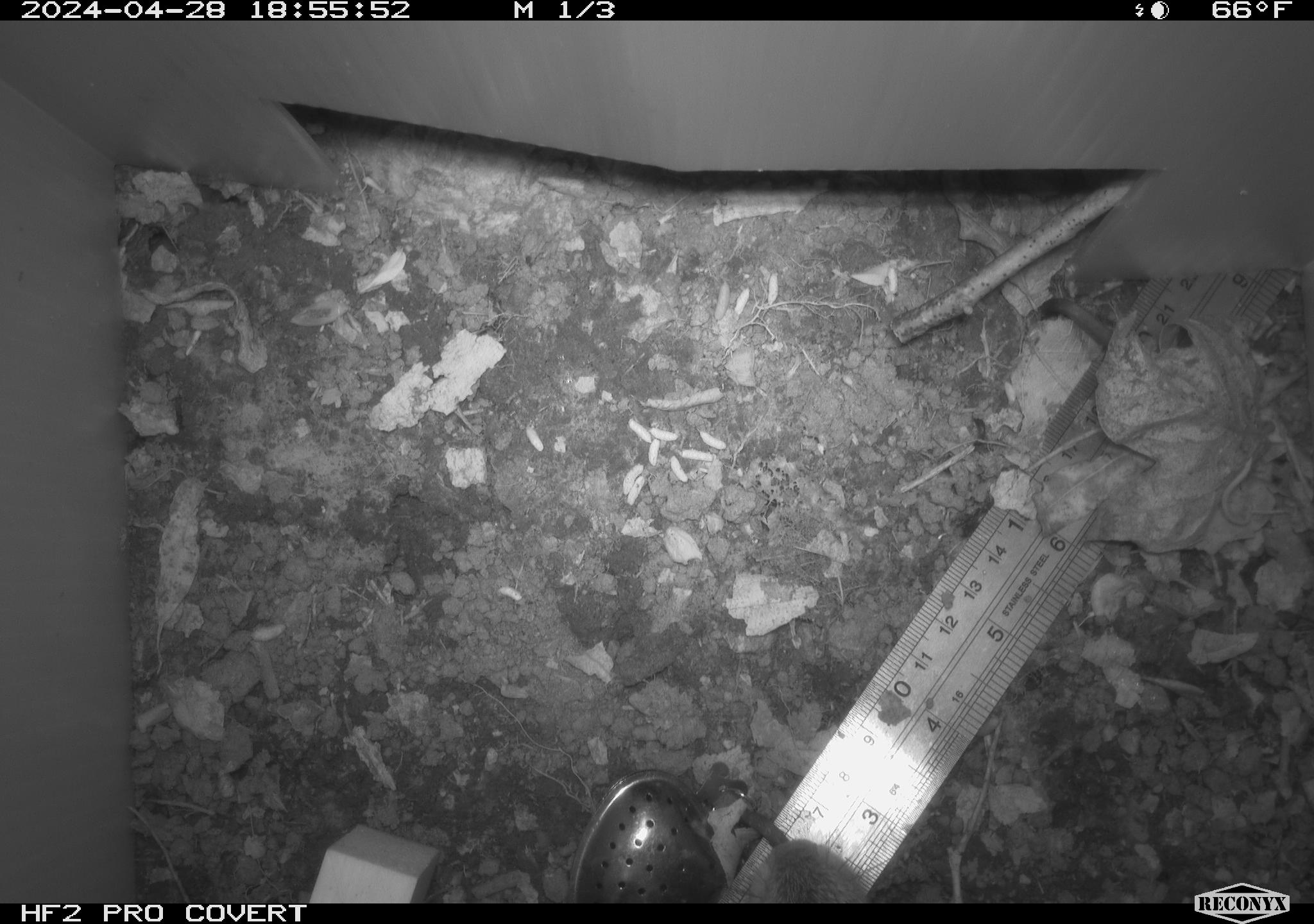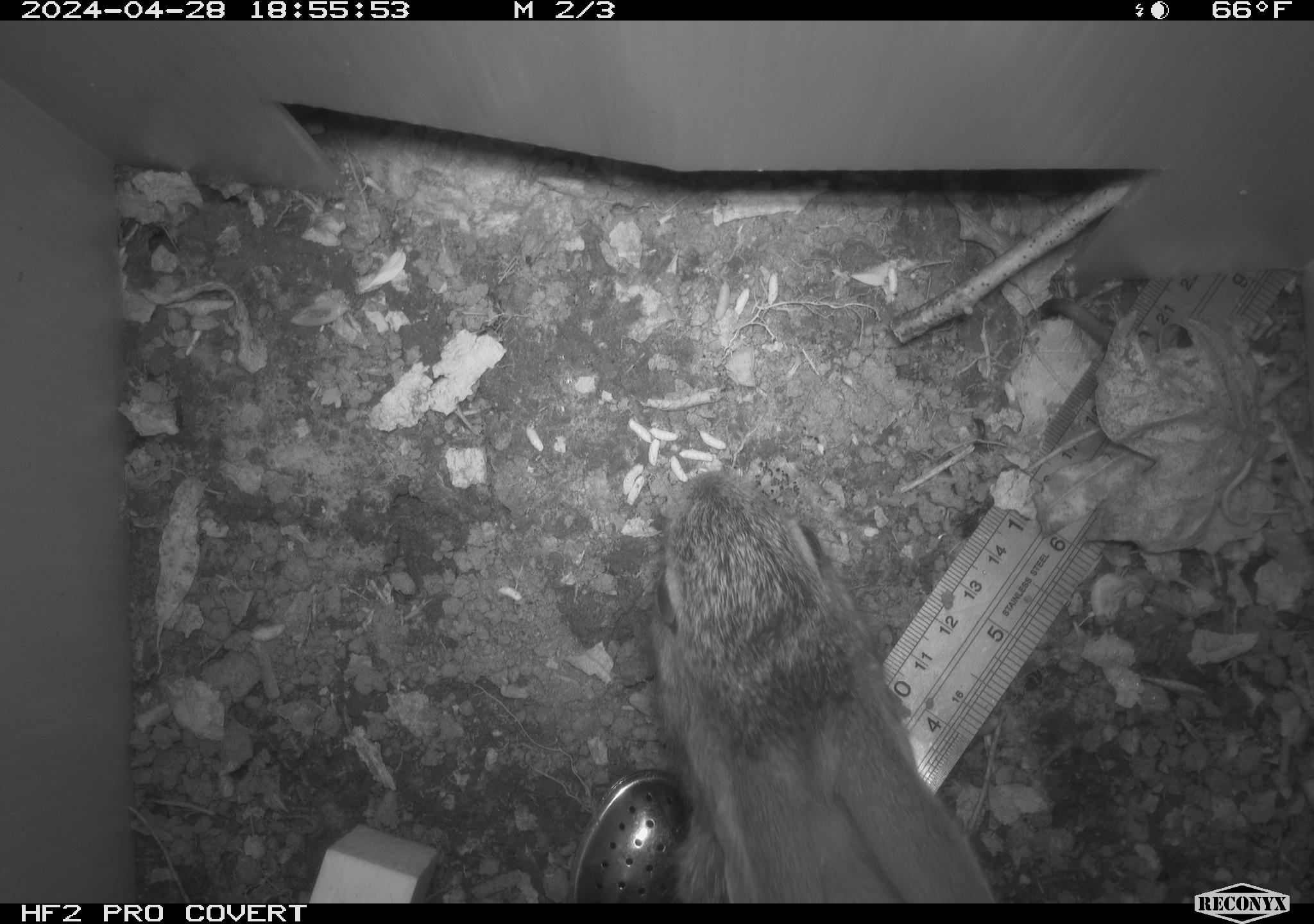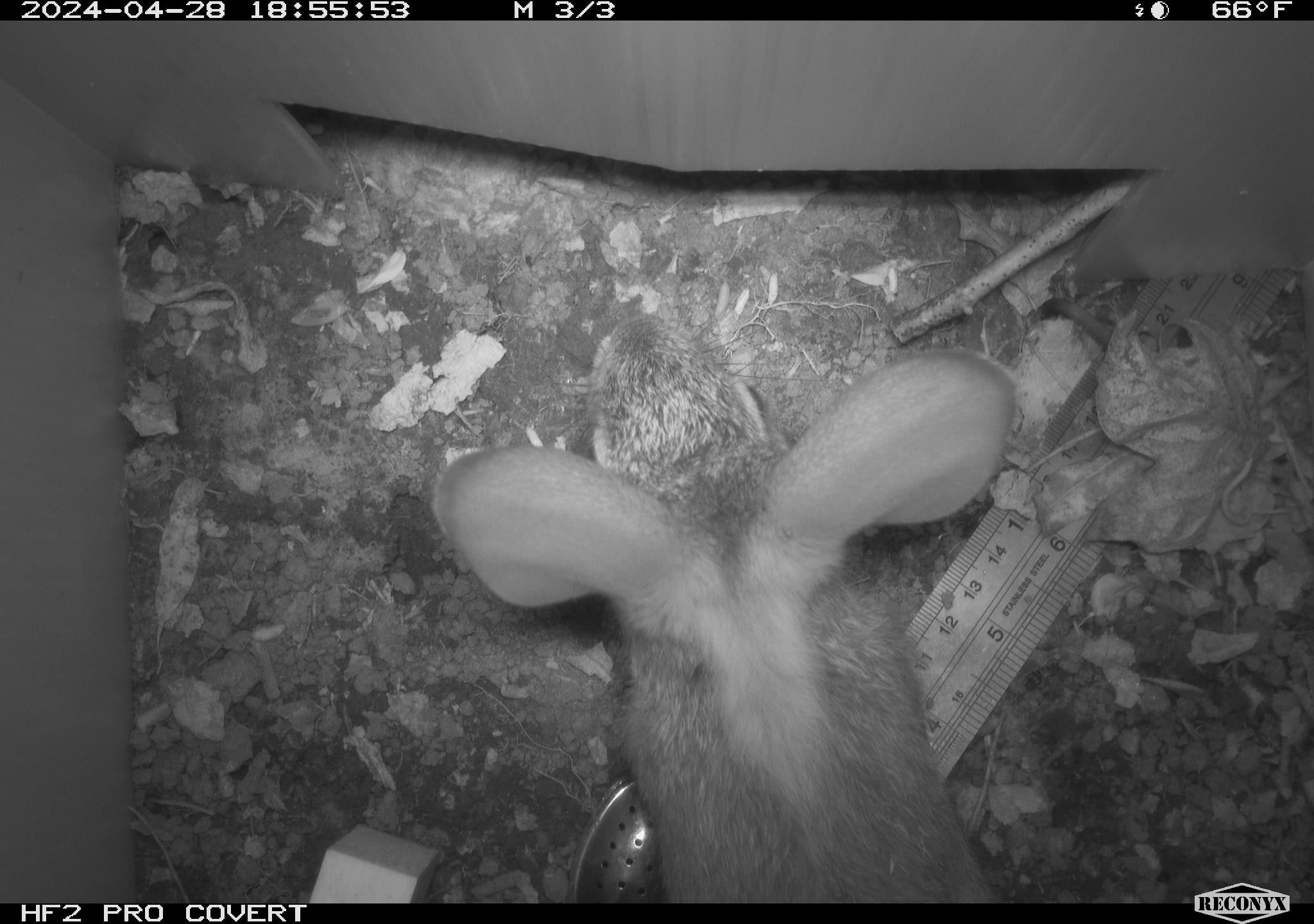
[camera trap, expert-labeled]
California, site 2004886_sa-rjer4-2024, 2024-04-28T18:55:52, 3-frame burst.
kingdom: Animalia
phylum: Chordata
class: Mammalia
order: Lagomorpha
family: Leporidae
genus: Sylvilagus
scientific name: Sylvilagus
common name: cottontail rabbits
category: sylvilagus species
Sylvilagus species (cottontail rabbits) (Sylvilagus).